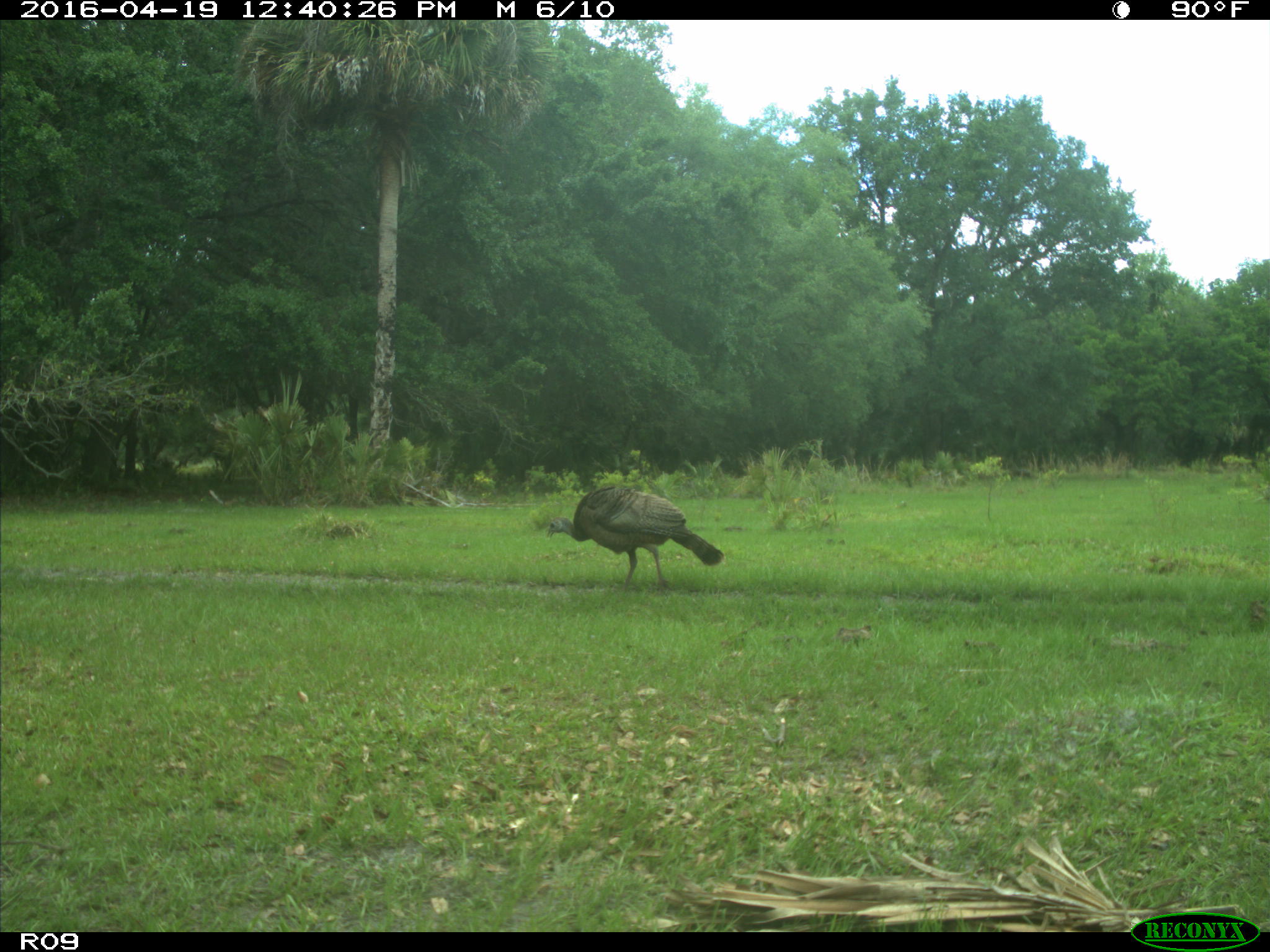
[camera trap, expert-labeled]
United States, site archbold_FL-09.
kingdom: Animalia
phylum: Chordata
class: Aves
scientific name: Aves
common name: birds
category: unidentified bird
Unidentified bird (birds) (Aves).